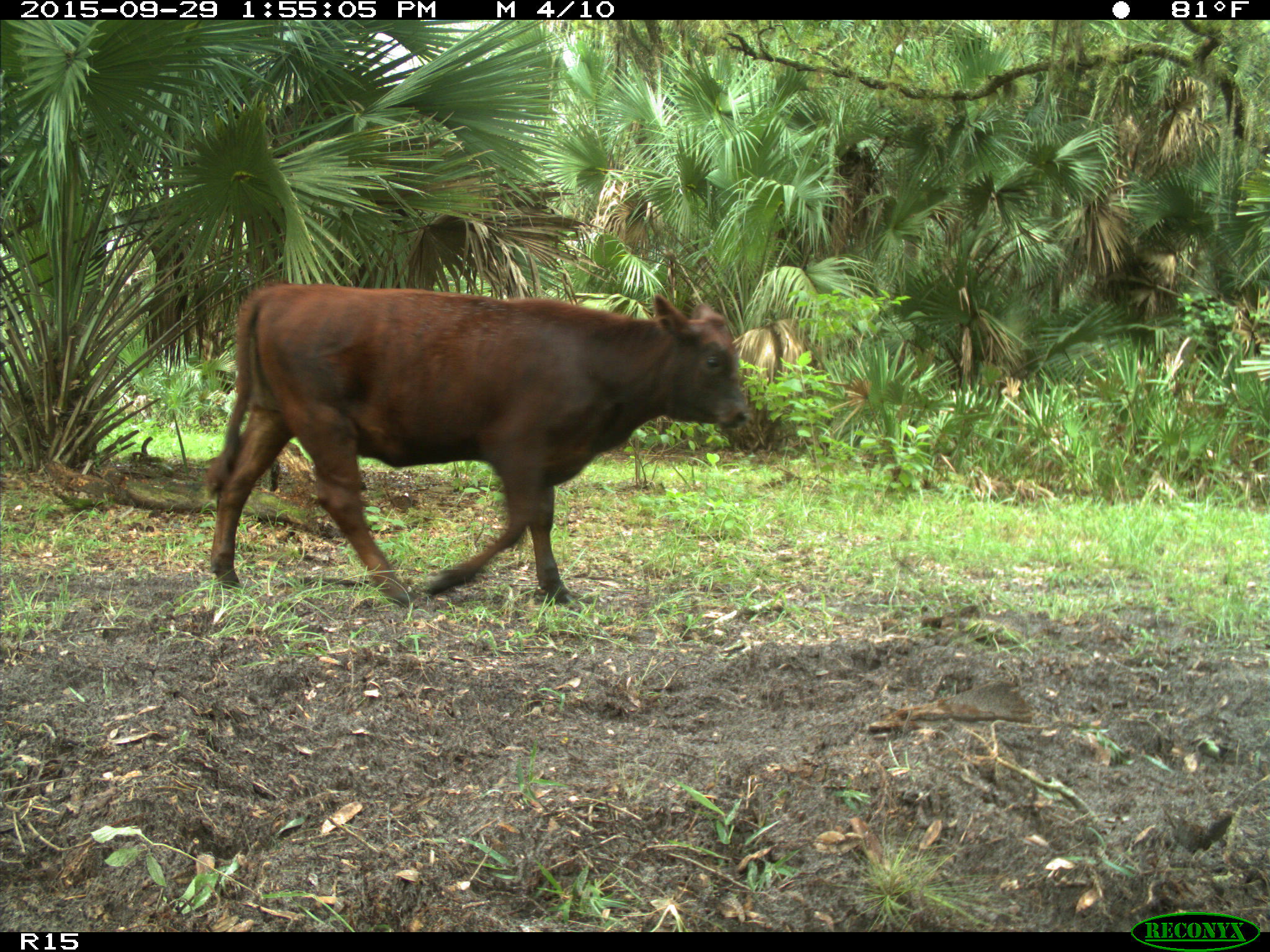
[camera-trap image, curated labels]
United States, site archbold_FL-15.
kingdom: Animalia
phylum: Chordata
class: Mammalia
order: Artiodactyla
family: Bovidae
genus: Bos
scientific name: Bos taurus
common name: domestic cow